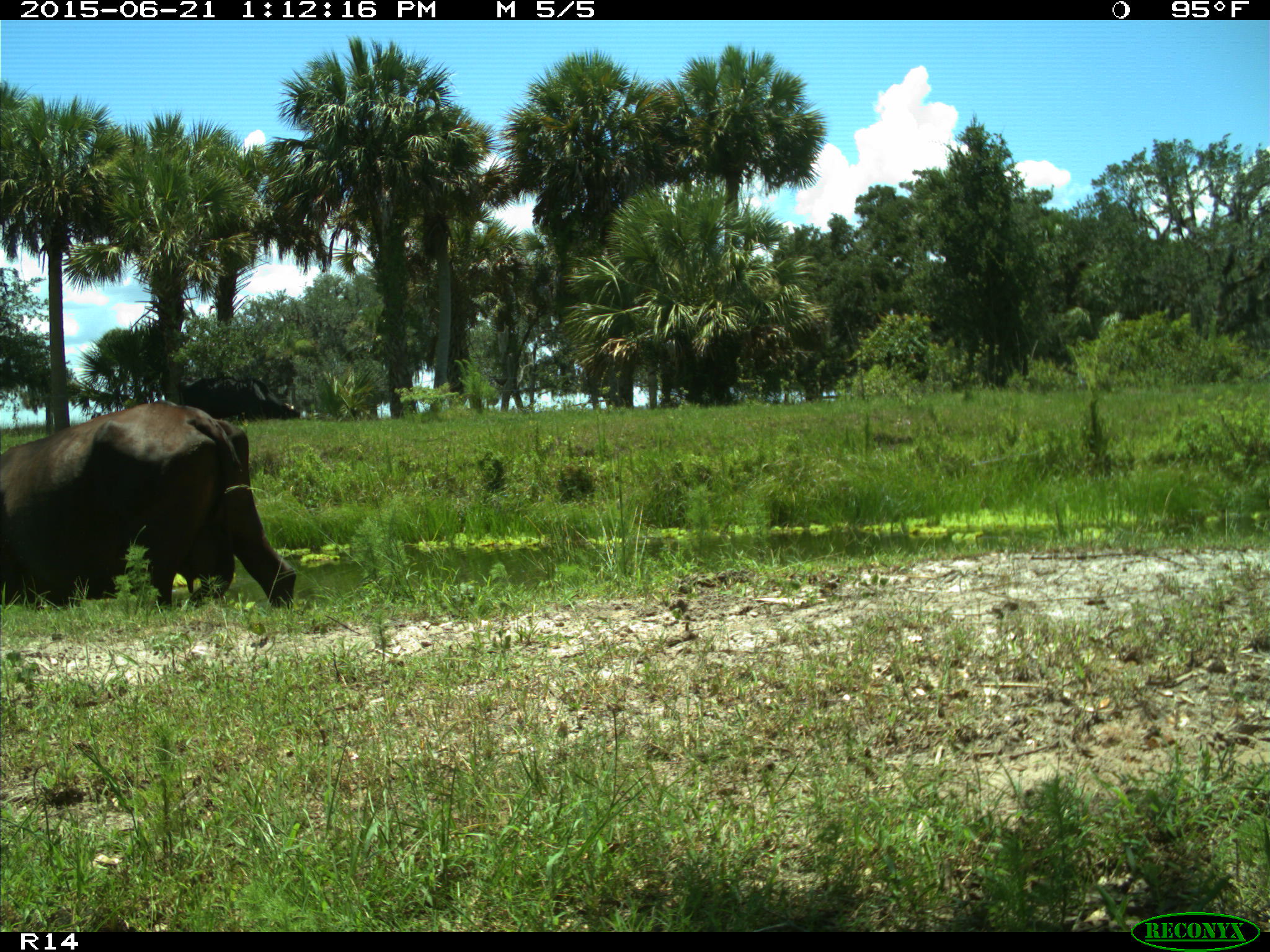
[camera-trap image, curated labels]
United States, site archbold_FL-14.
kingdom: Animalia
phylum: Chordata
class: Mammalia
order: Artiodactyla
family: Bovidae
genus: Bos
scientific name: Bos taurus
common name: domestic cow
Bos taurus (domestic cow).